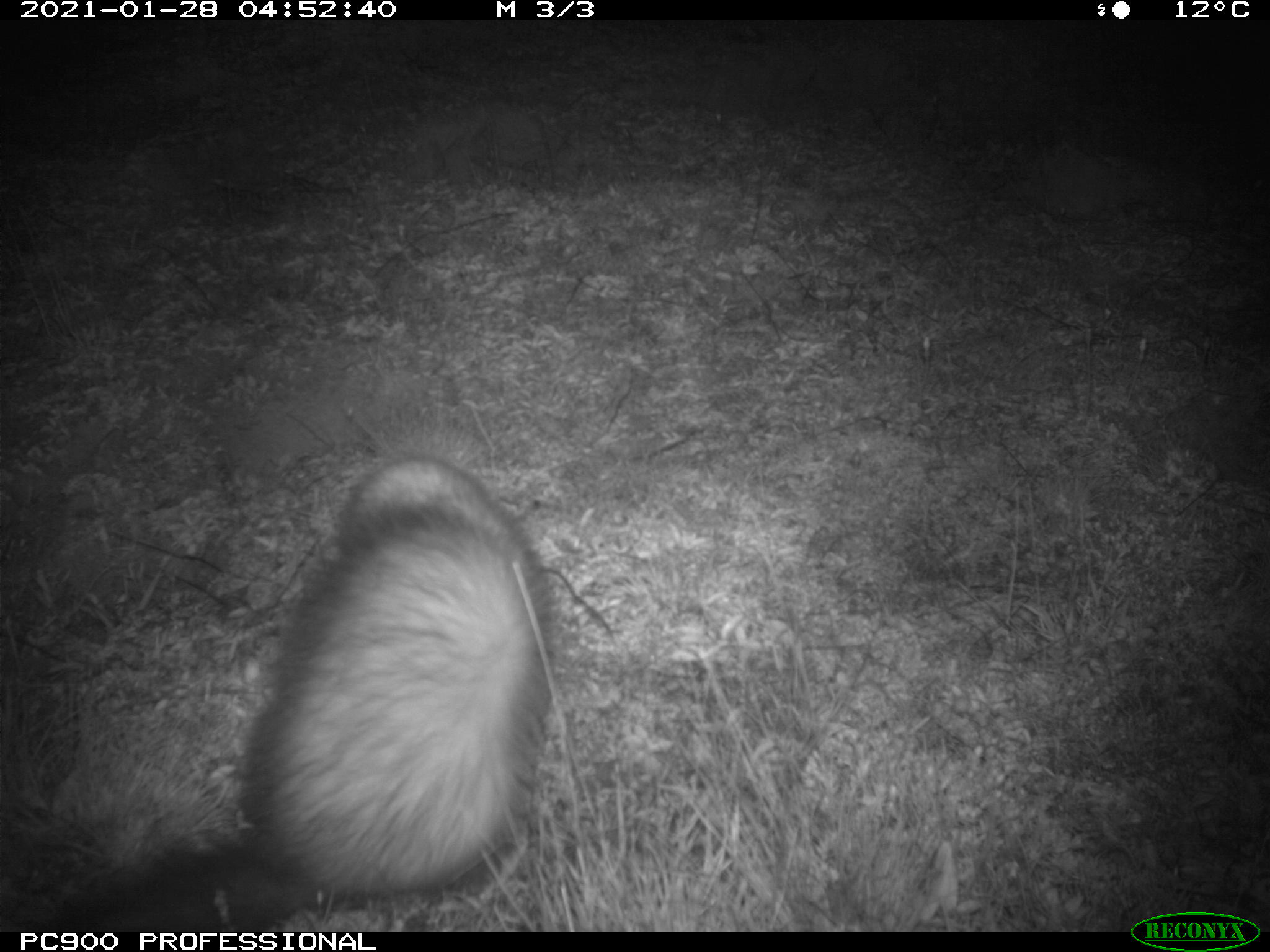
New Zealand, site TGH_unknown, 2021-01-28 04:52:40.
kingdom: Animalia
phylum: Chordata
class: Mammalia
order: Carnivora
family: Mustelidae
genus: Mustela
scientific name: Mustela furo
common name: ferret